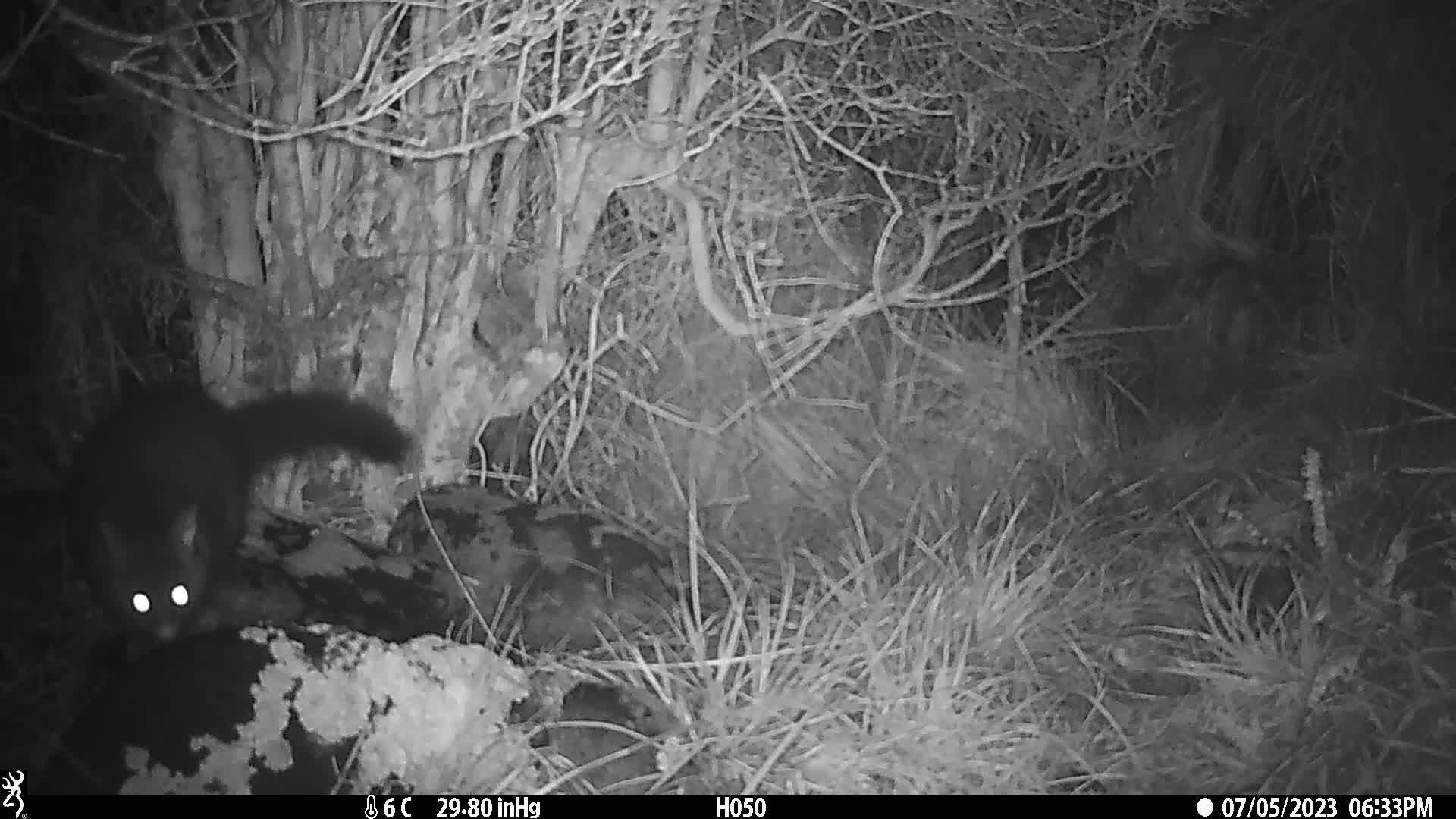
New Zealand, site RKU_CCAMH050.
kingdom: Animalia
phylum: Chordata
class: Mammalia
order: Diprotodontia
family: Phalangeridae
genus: Trichosurus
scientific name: Trichosurus vulpecula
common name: common brushtail possum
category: possum